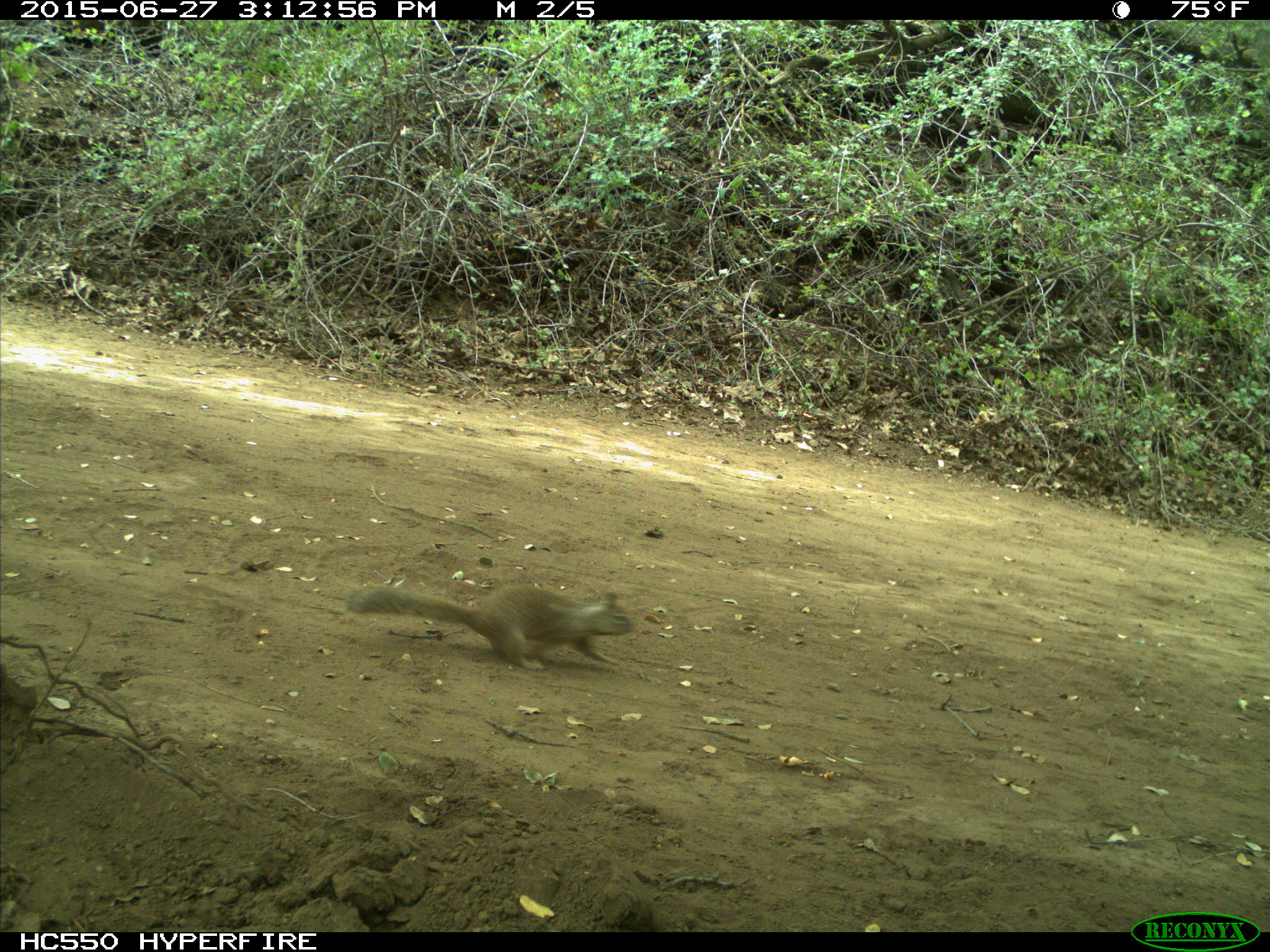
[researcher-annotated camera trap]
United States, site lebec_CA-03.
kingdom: Animalia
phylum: Chordata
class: Mammalia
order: Rodentia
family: Sciuridae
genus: Otospermophilus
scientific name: Otospermophilus beecheyi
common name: california ground squirrel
Otospermophilus beecheyi (california ground squirrel).